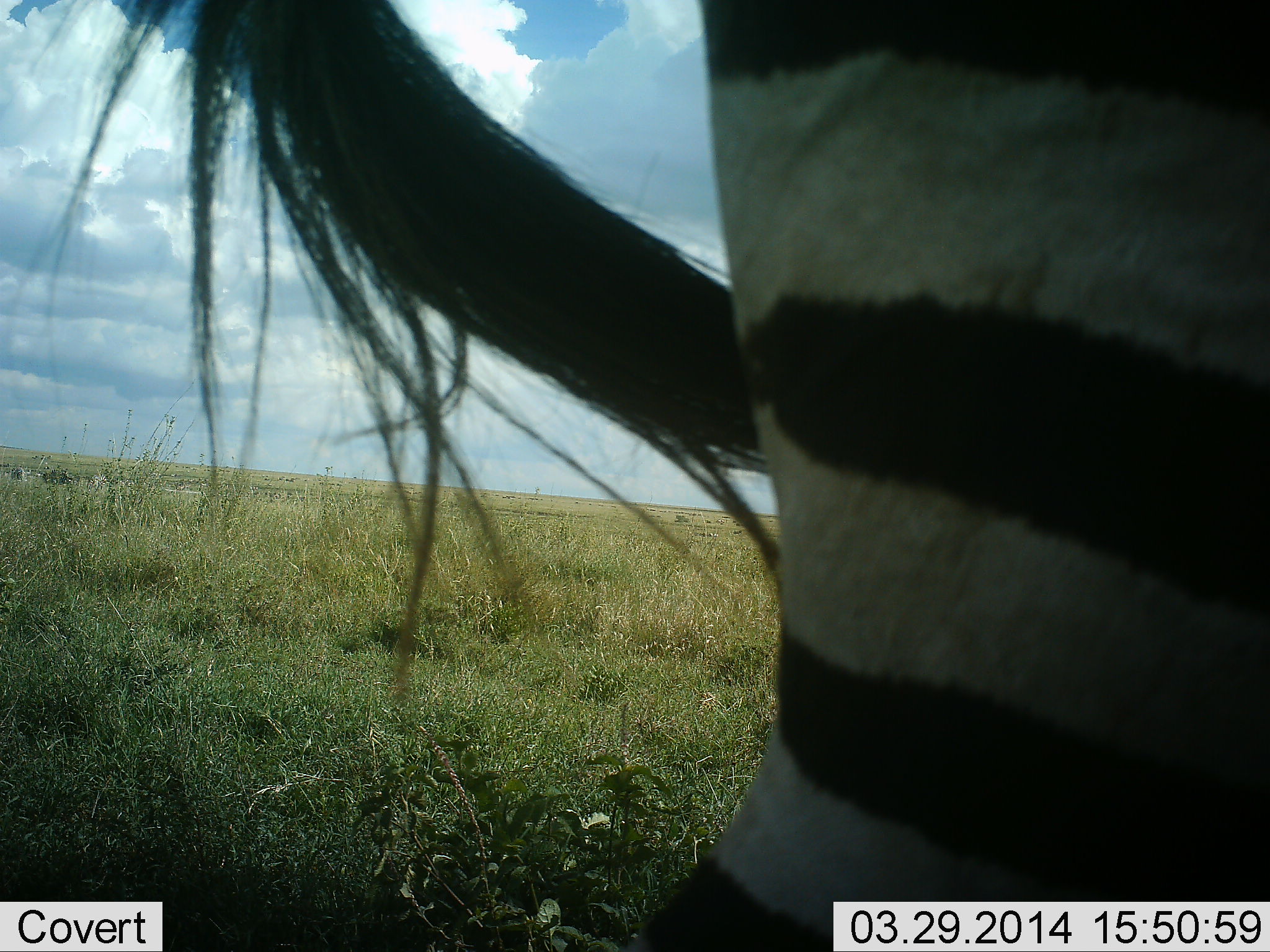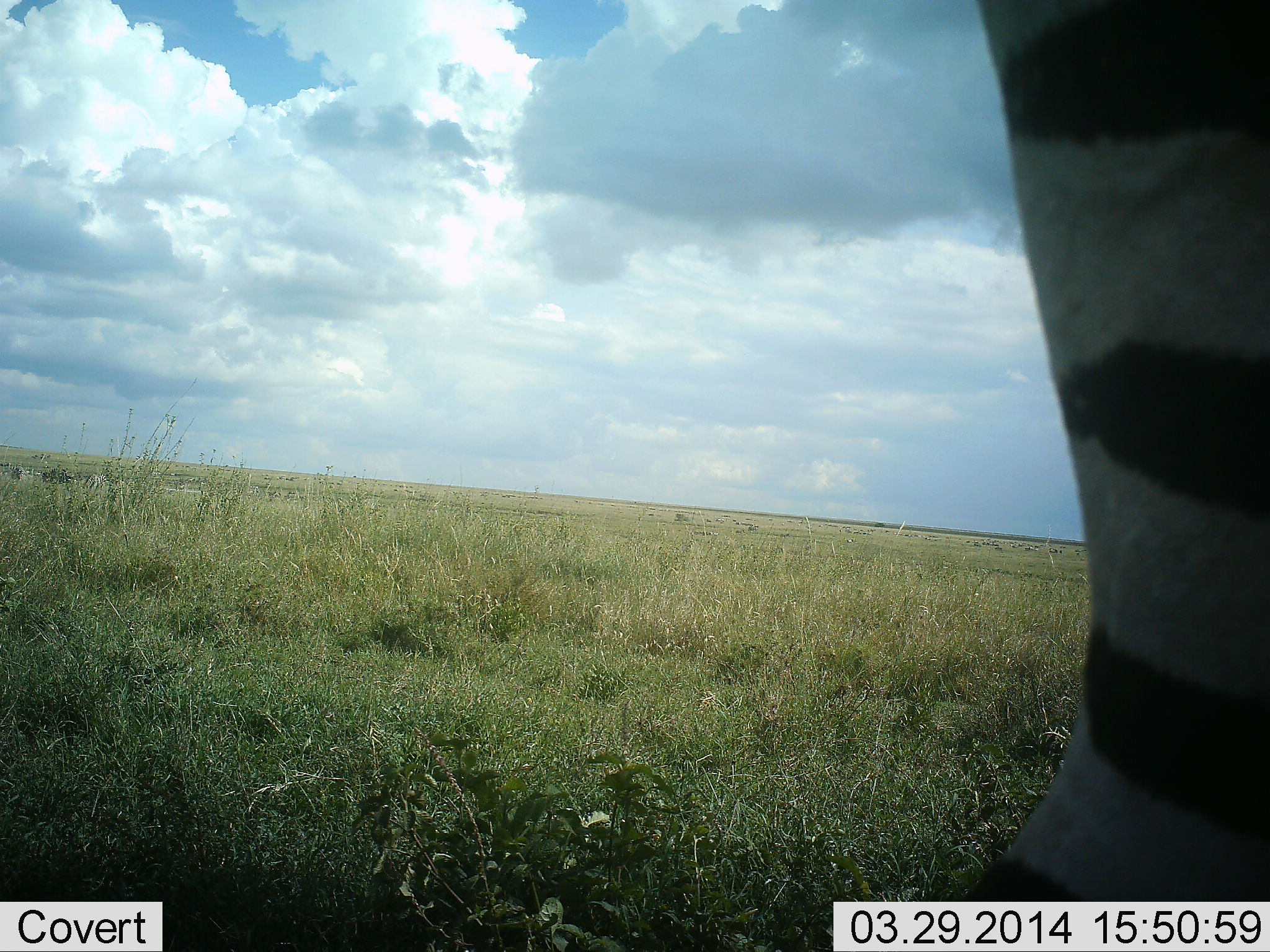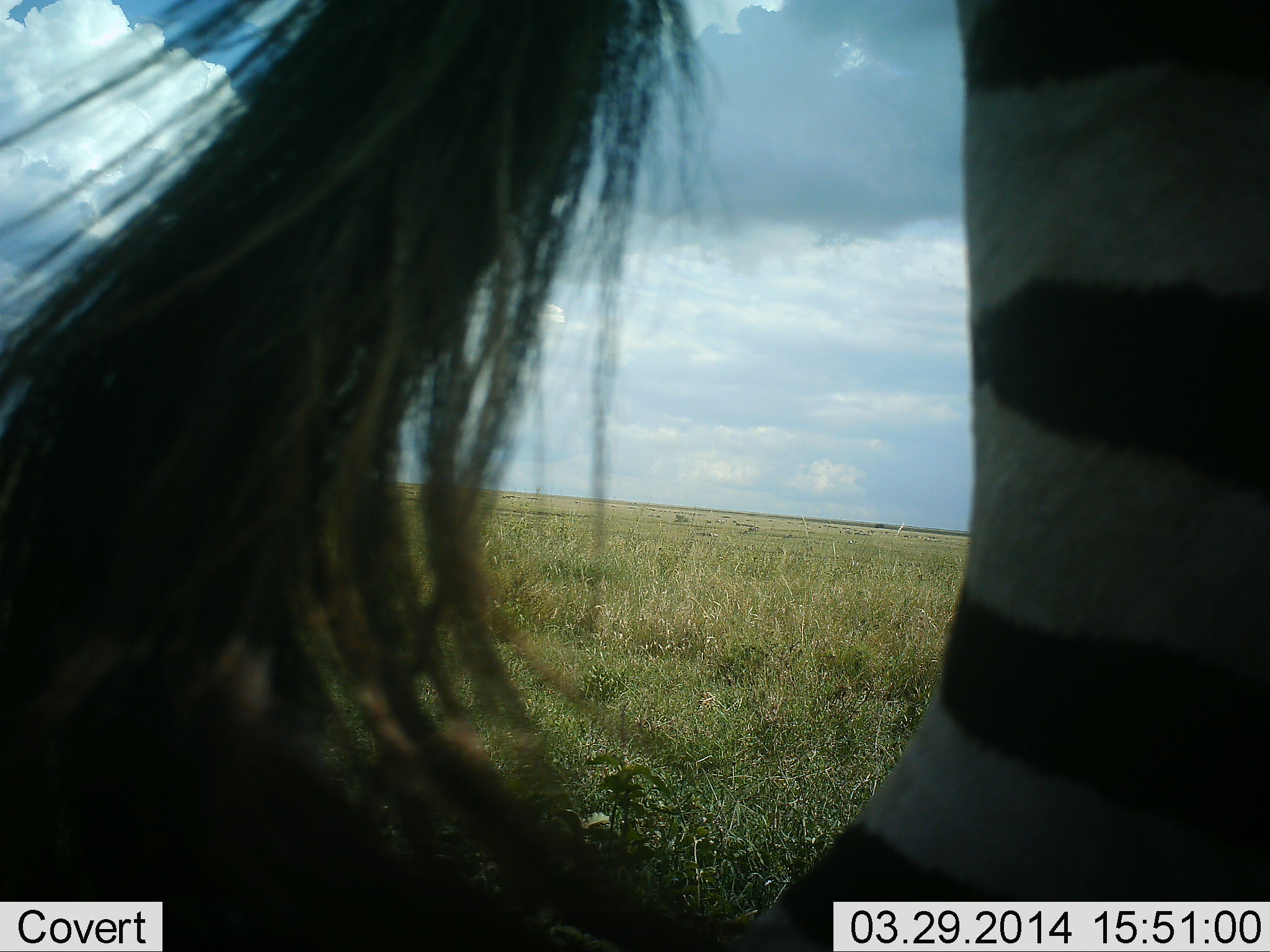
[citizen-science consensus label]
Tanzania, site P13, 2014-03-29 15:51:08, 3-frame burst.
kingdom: Animalia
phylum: Chordata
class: Mammalia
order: Perissodactyla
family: Equidae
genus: Equus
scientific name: Equus quagga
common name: plains zebra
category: zebra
Zebra (plains zebra) (Equus quagga), count 1. Behavior (volunteer vote fractions): standing 100%, resting 0%, moving 10%, interacting 0%. Young present (vote fraction): 0%. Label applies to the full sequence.